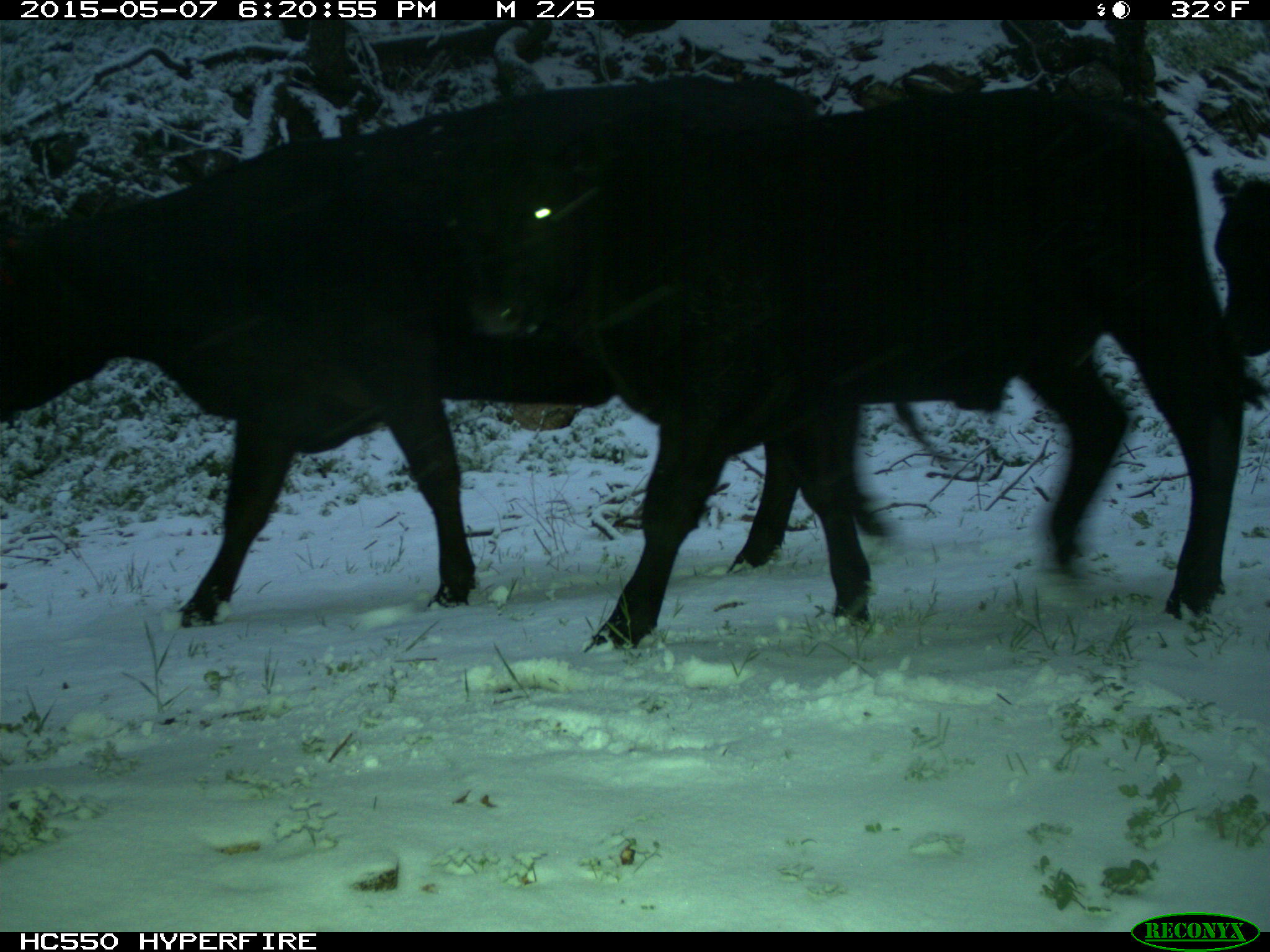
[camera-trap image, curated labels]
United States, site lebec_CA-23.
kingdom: Animalia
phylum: Chordata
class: Mammalia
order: Artiodactyla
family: Bovidae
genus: Bos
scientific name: Bos taurus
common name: domestic cow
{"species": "Bos taurus (domestic cow)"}